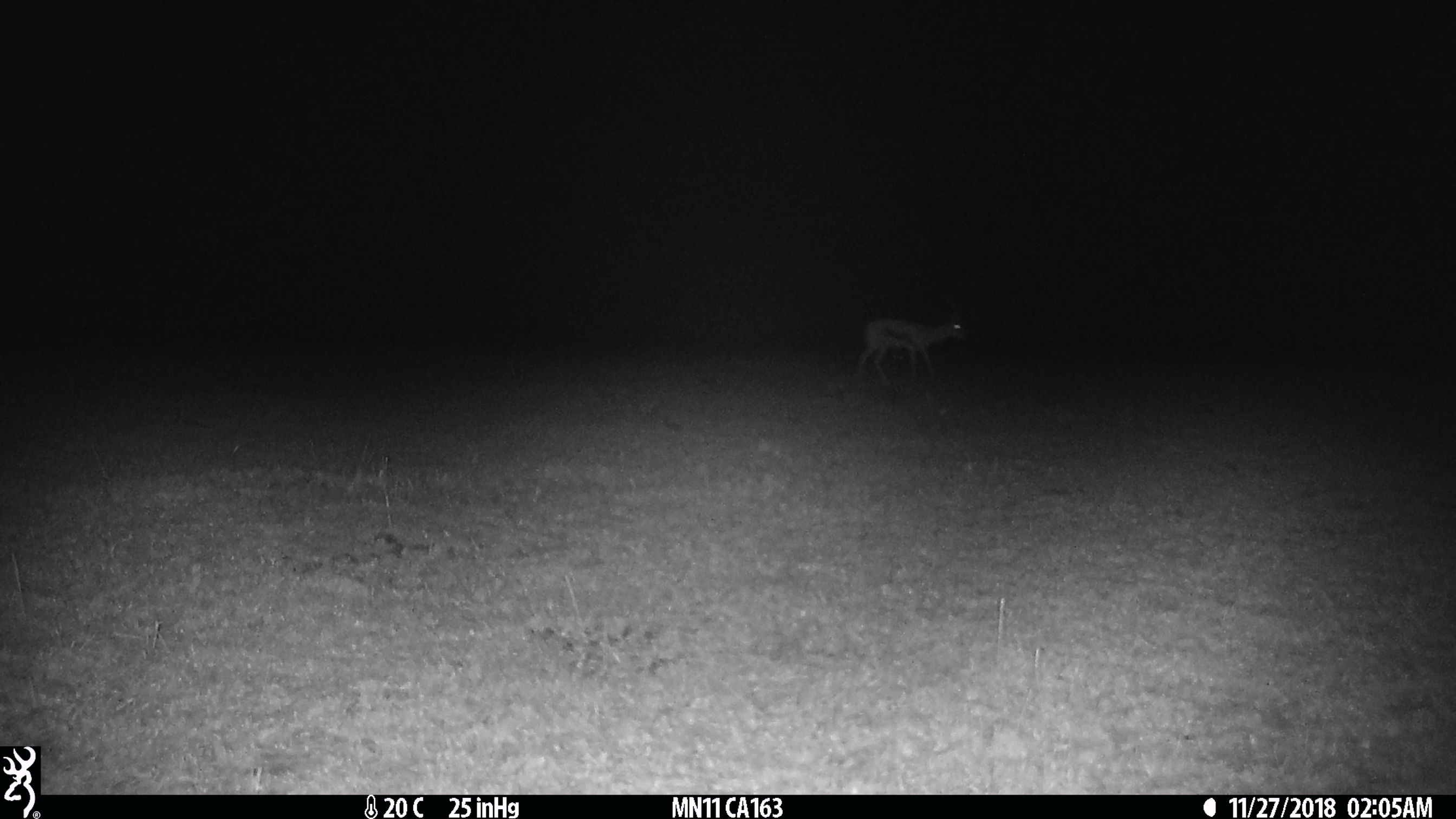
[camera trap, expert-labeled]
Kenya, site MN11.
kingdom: Animalia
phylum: Chordata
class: Mammalia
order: Artiodactyla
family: Bovidae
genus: Eudorcas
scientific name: Eudorcas thomsonii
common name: thomon's gazelle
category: gazelle thomsons